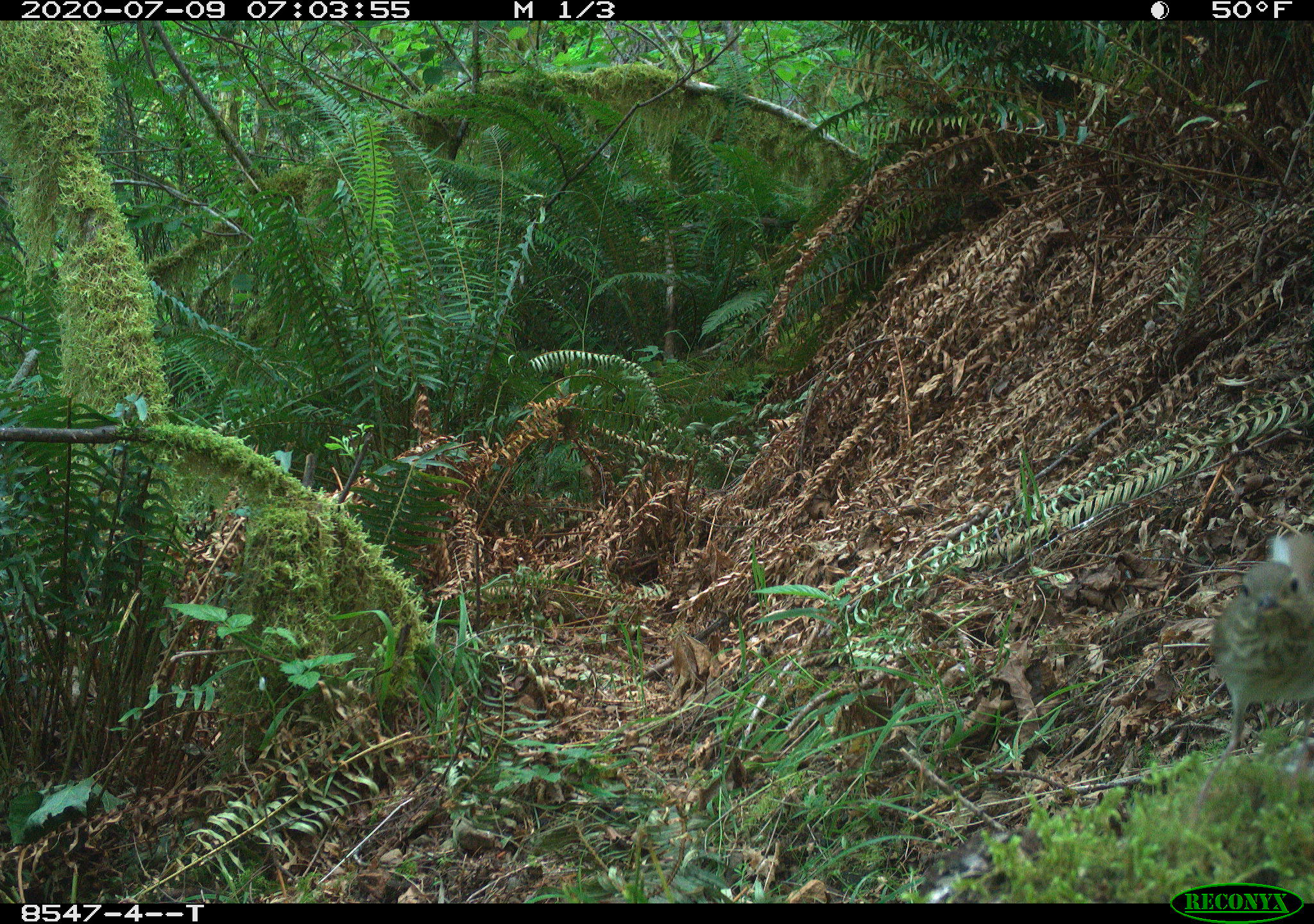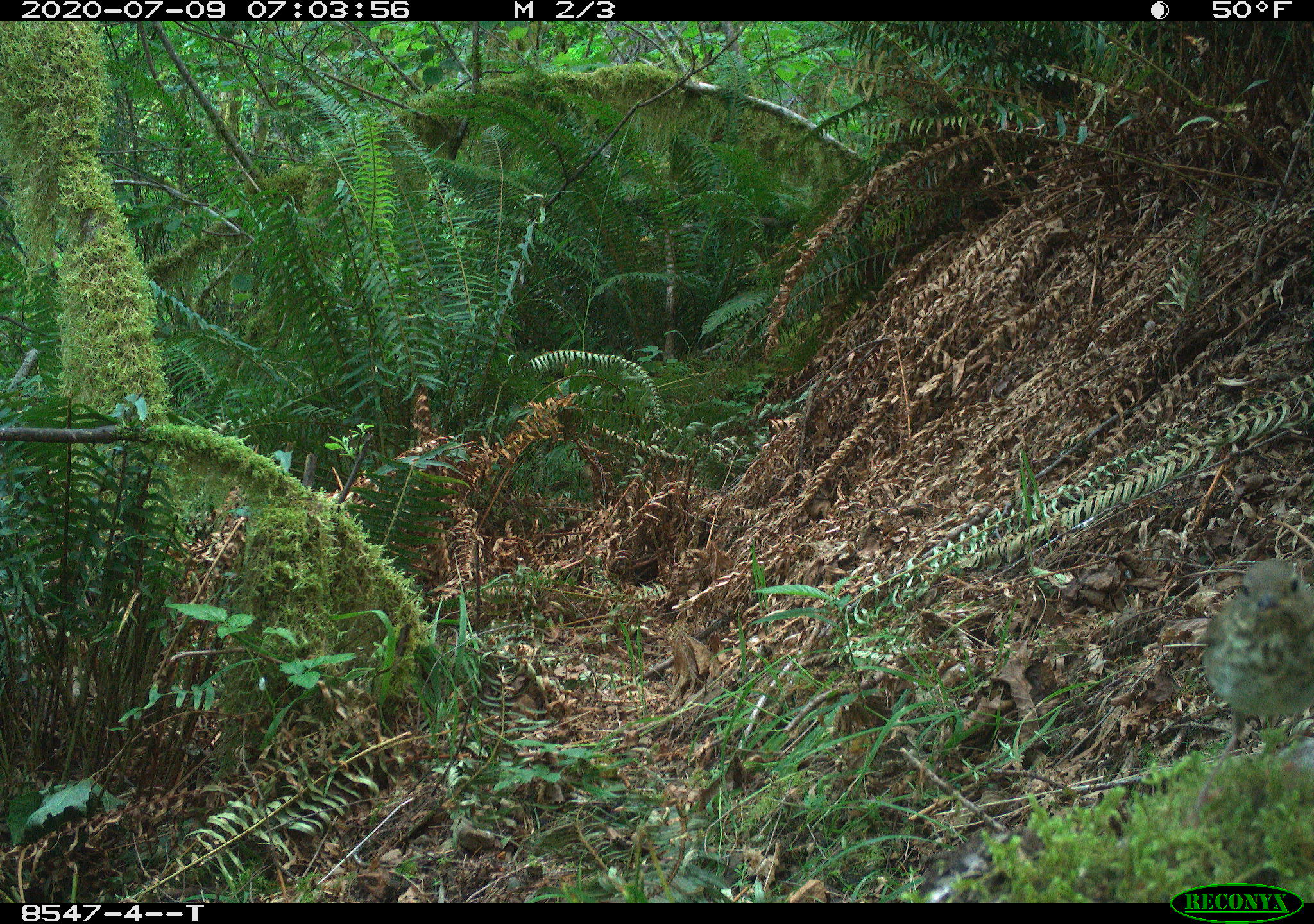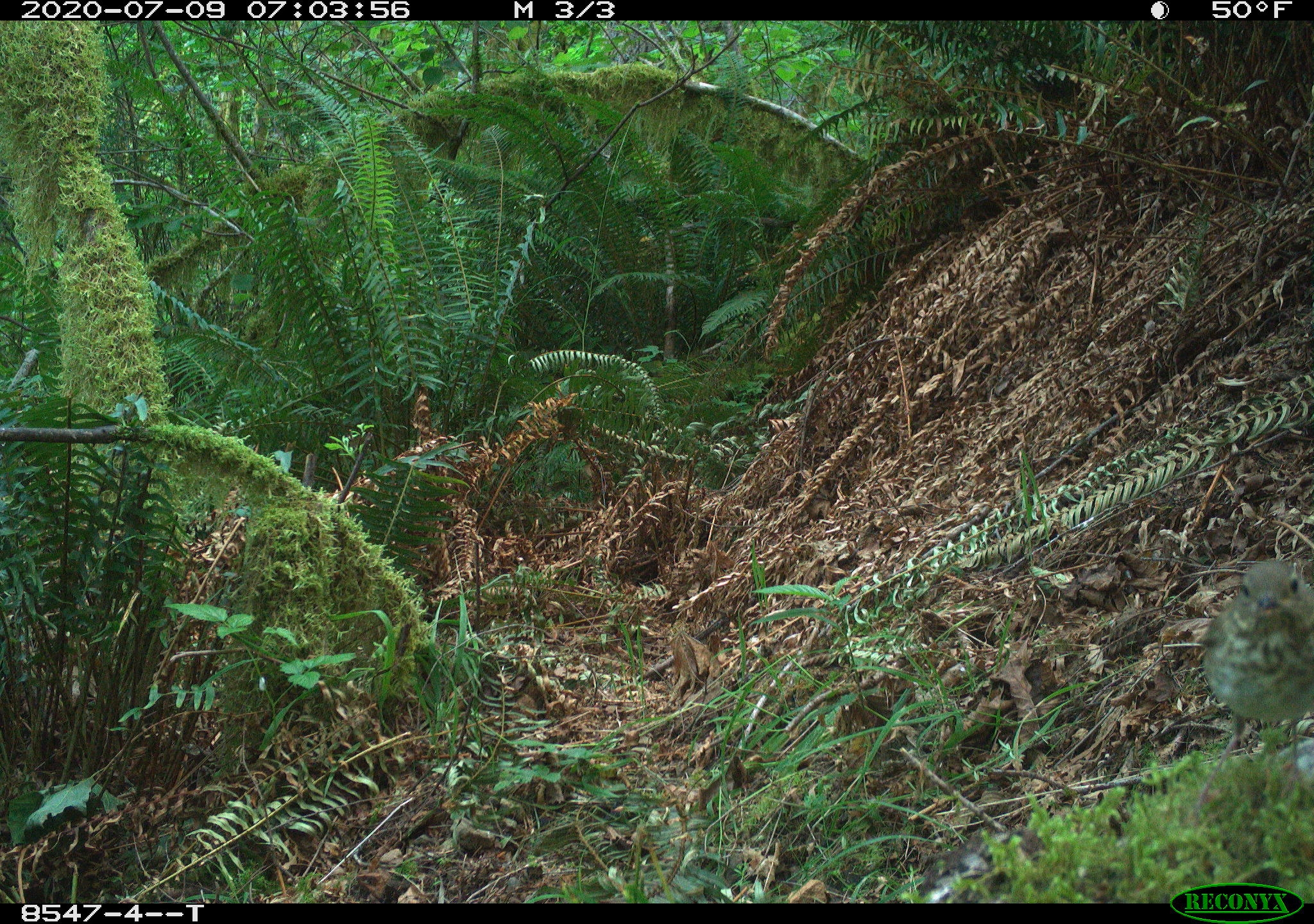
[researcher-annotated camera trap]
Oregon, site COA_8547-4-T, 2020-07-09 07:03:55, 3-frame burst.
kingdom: Animalia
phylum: Chordata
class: Aves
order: Passeriformes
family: Turdidae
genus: Catharus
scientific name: Catharus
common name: brown thrushes and nightingale-thrushes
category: catharus species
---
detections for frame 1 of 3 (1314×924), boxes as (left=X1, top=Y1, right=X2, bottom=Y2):
catharus species: (left=1200, top=542, right=1309, bottom=746)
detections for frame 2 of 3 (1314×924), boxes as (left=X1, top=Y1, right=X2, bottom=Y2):
catharus species: (left=1202, top=551, right=1308, bottom=758)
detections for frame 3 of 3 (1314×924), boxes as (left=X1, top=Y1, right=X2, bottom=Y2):
catharus species: (left=1189, top=563, right=1309, bottom=733)